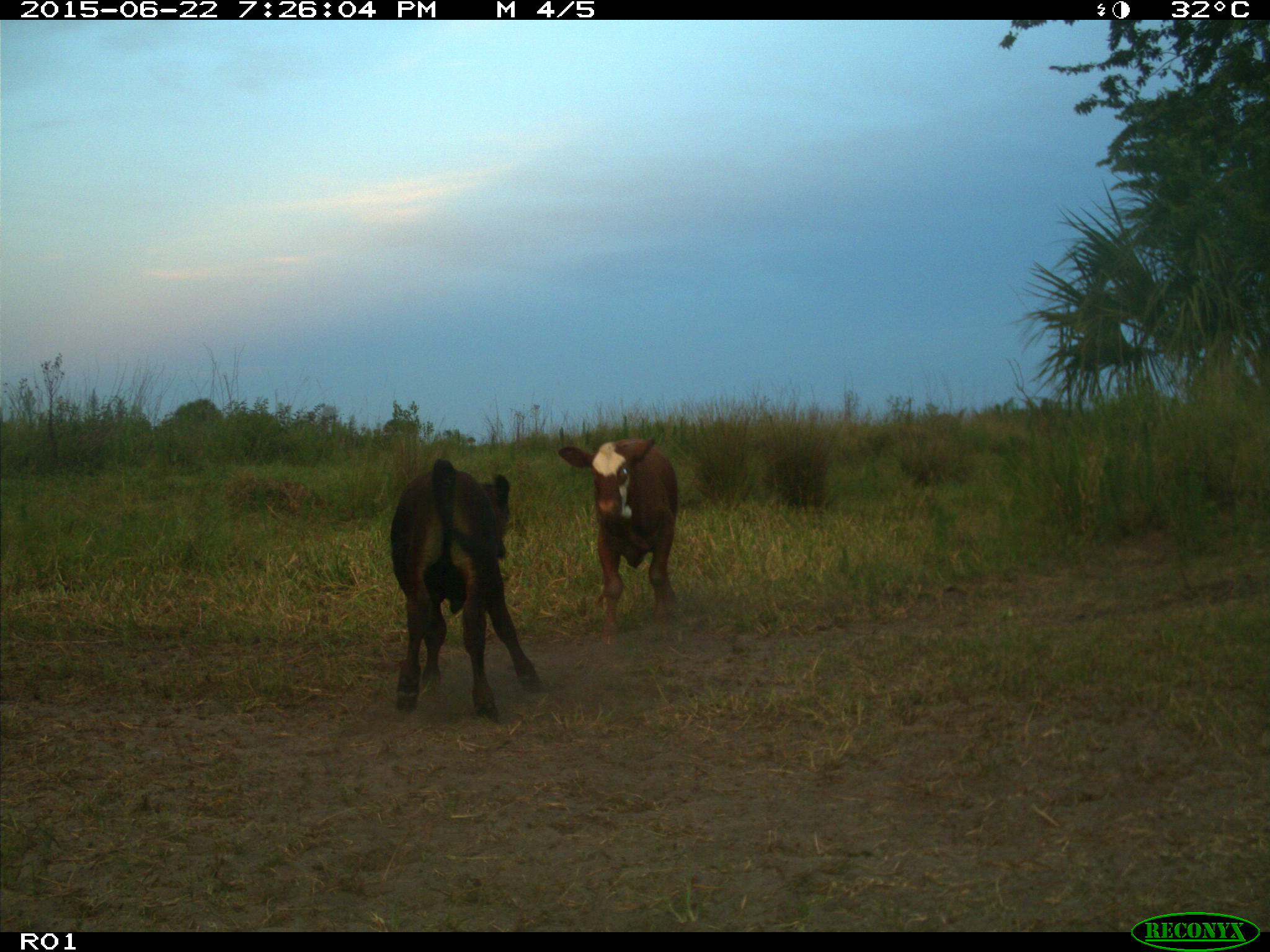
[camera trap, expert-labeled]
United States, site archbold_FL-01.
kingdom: Animalia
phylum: Chordata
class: Mammalia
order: Artiodactyla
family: Bovidae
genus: Bos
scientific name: Bos taurus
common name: domestic cow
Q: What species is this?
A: Bos taurus (domestic cow).